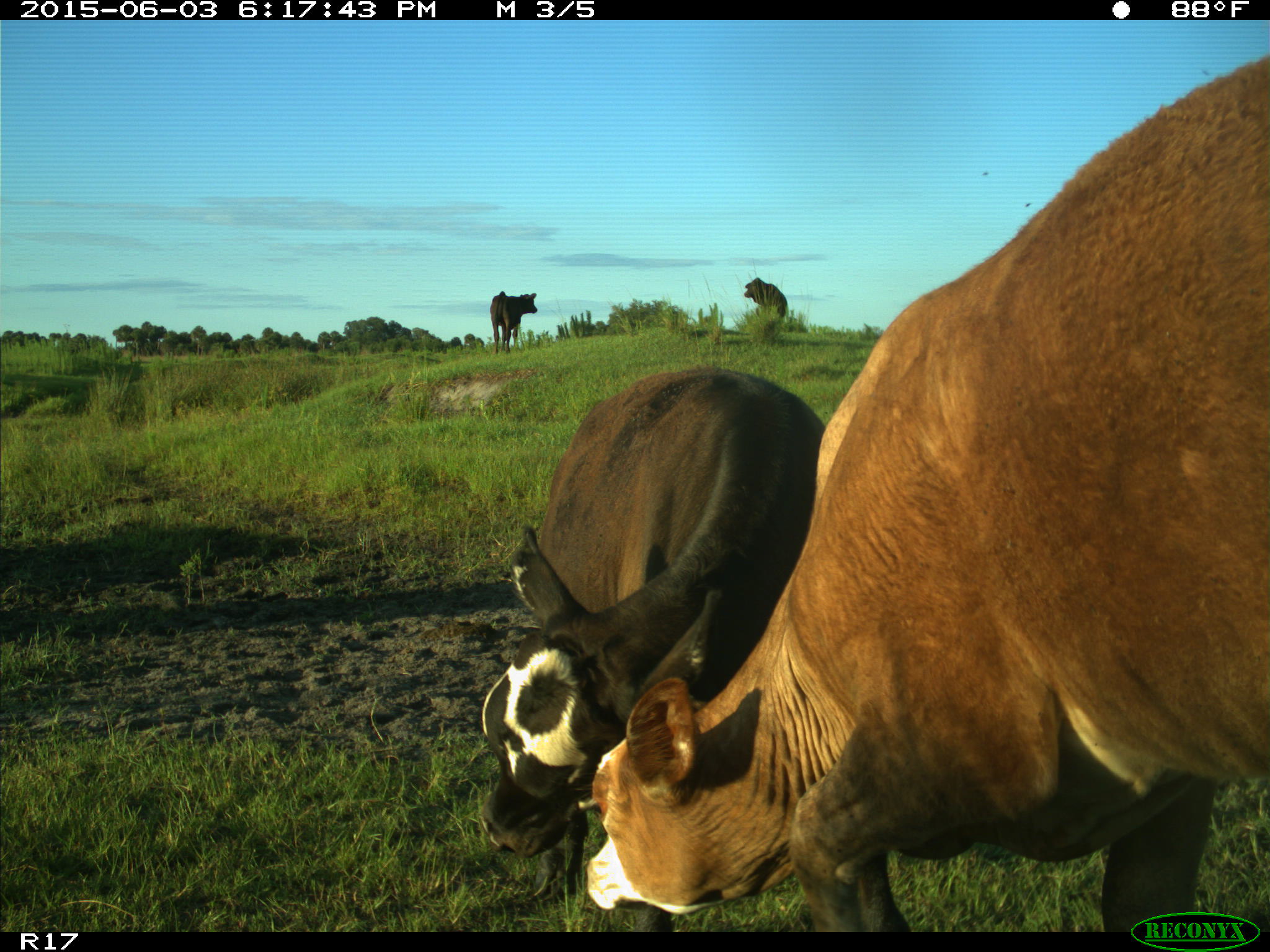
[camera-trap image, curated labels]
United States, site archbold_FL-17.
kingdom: Animalia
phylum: Chordata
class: Mammalia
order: Artiodactyla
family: Bovidae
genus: Bos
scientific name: Bos taurus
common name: domestic cow